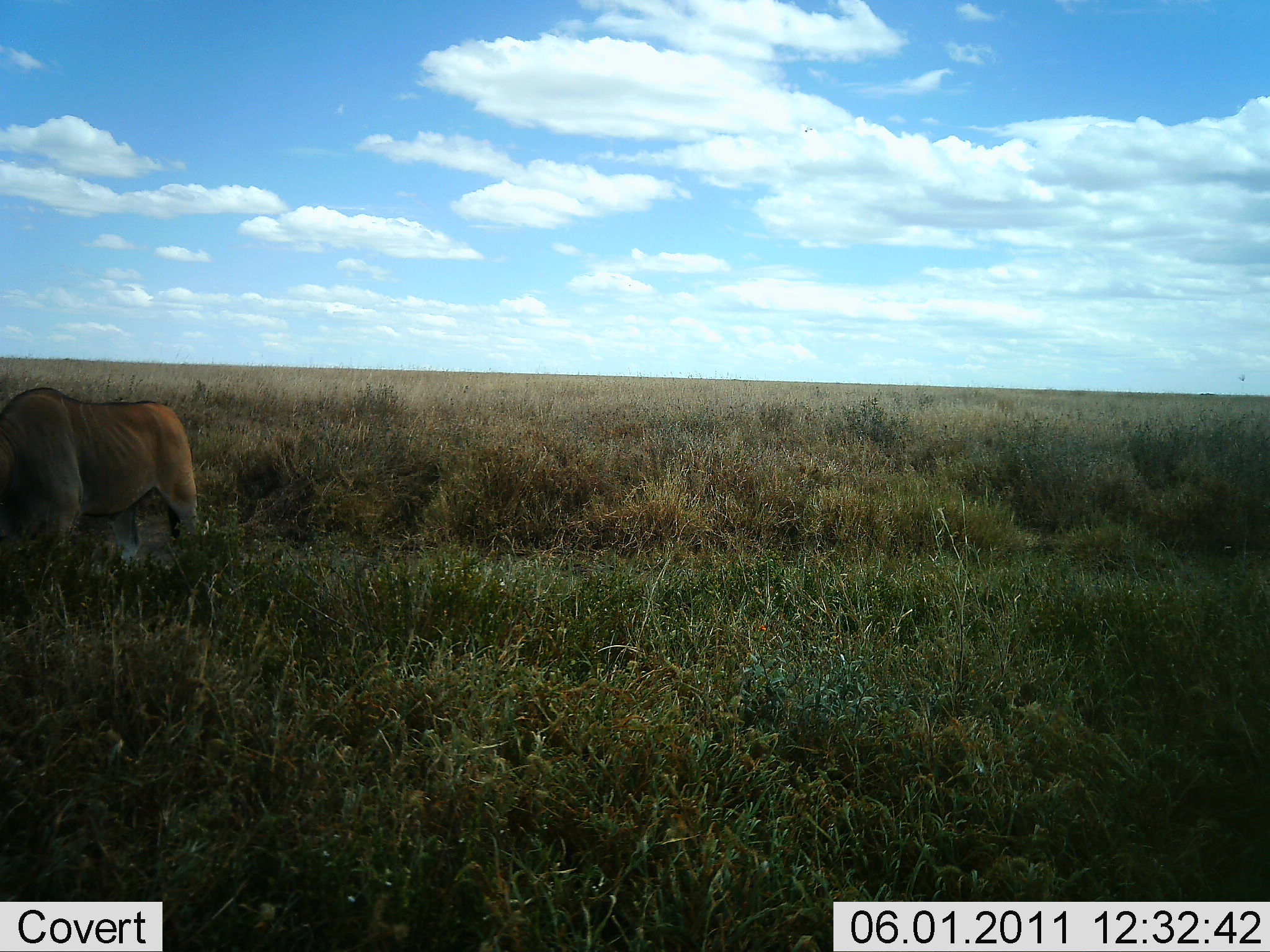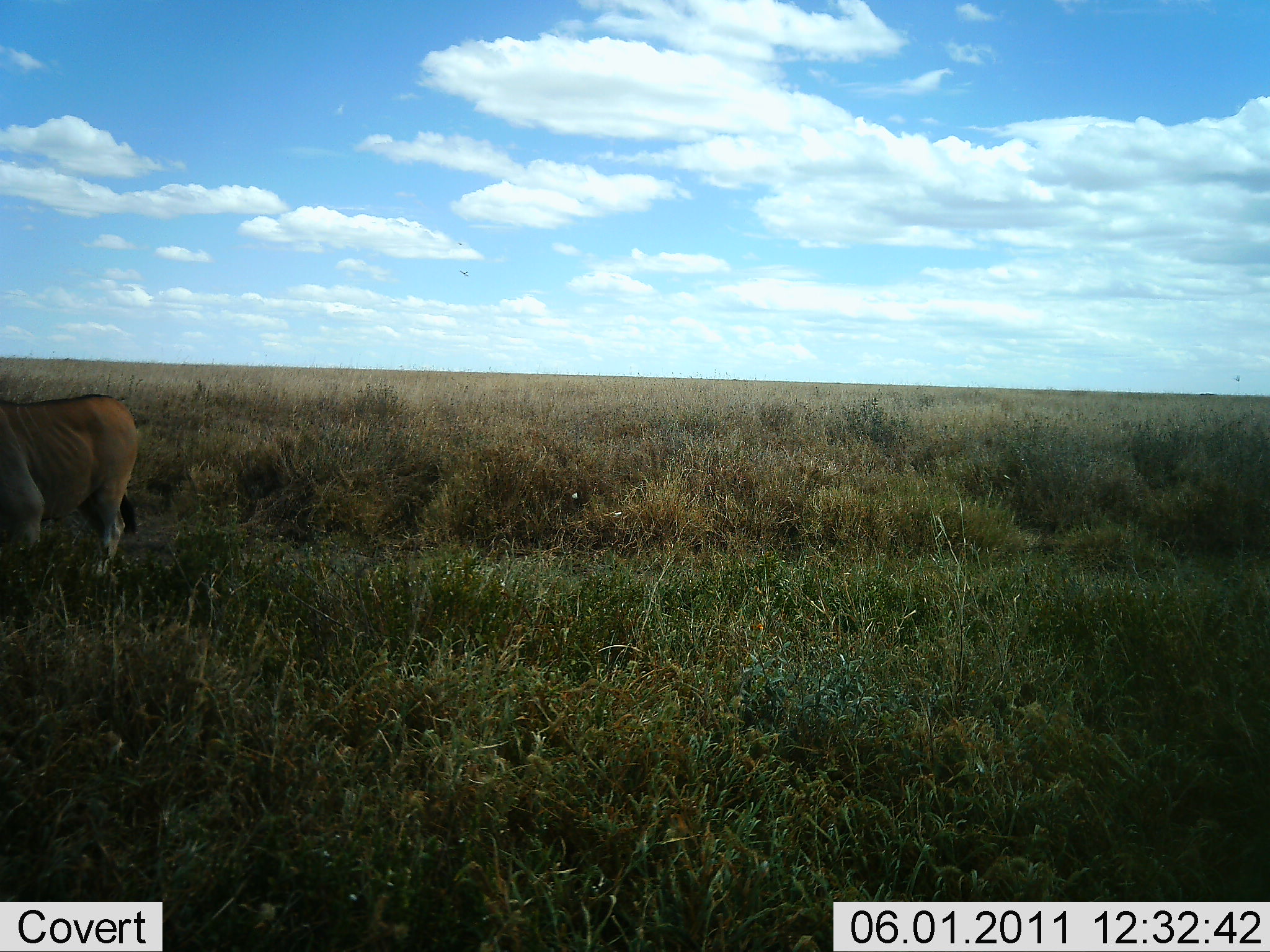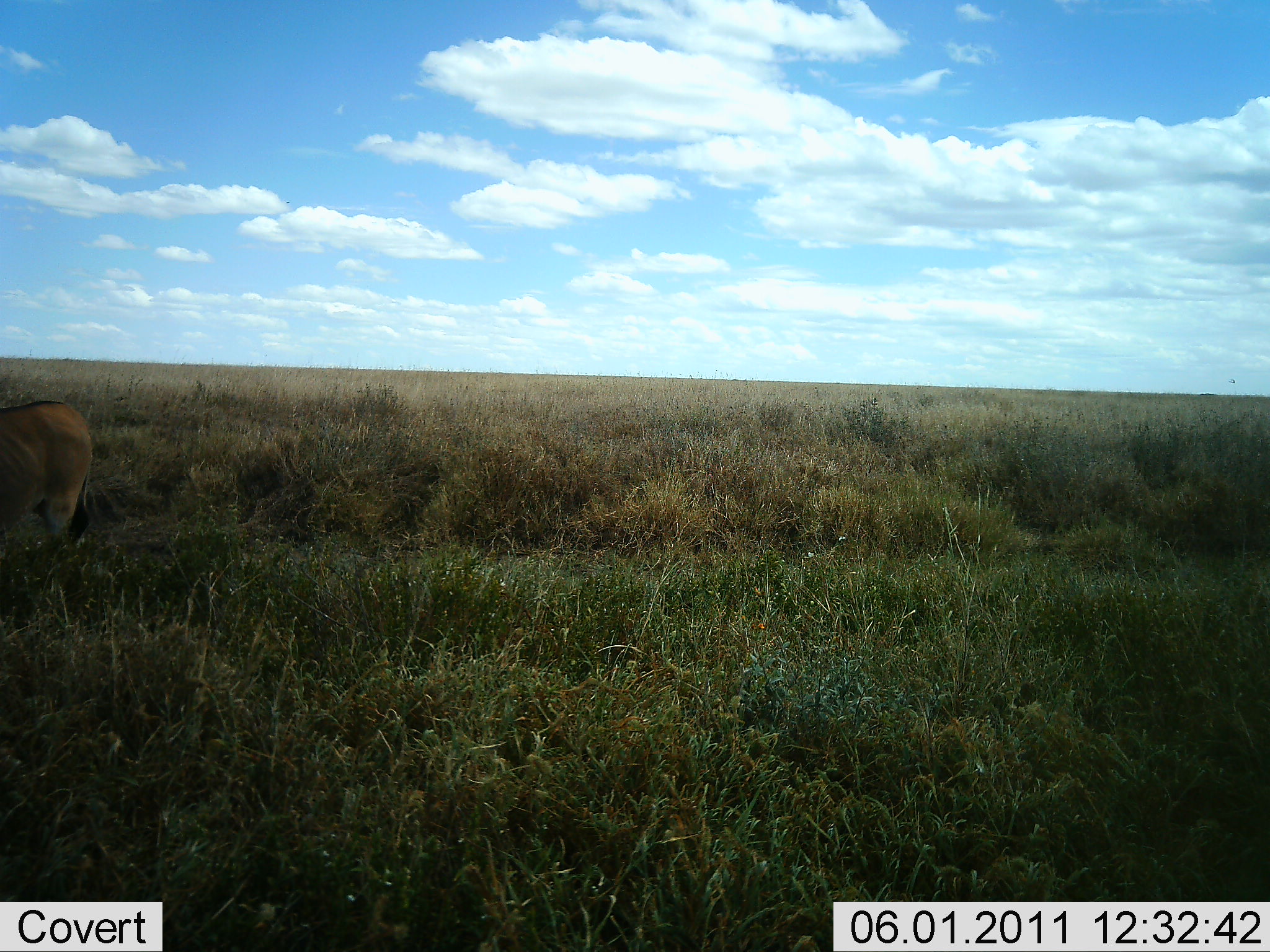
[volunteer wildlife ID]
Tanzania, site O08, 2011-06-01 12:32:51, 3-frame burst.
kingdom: Animalia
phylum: Chordata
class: Mammalia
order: Artiodactyla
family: Bovidae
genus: Tragelaphus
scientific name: Tragelaphus oryx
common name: eland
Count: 1.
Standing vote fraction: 0%.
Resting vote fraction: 0%.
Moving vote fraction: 60%.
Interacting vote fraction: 0%.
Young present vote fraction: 0%.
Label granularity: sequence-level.